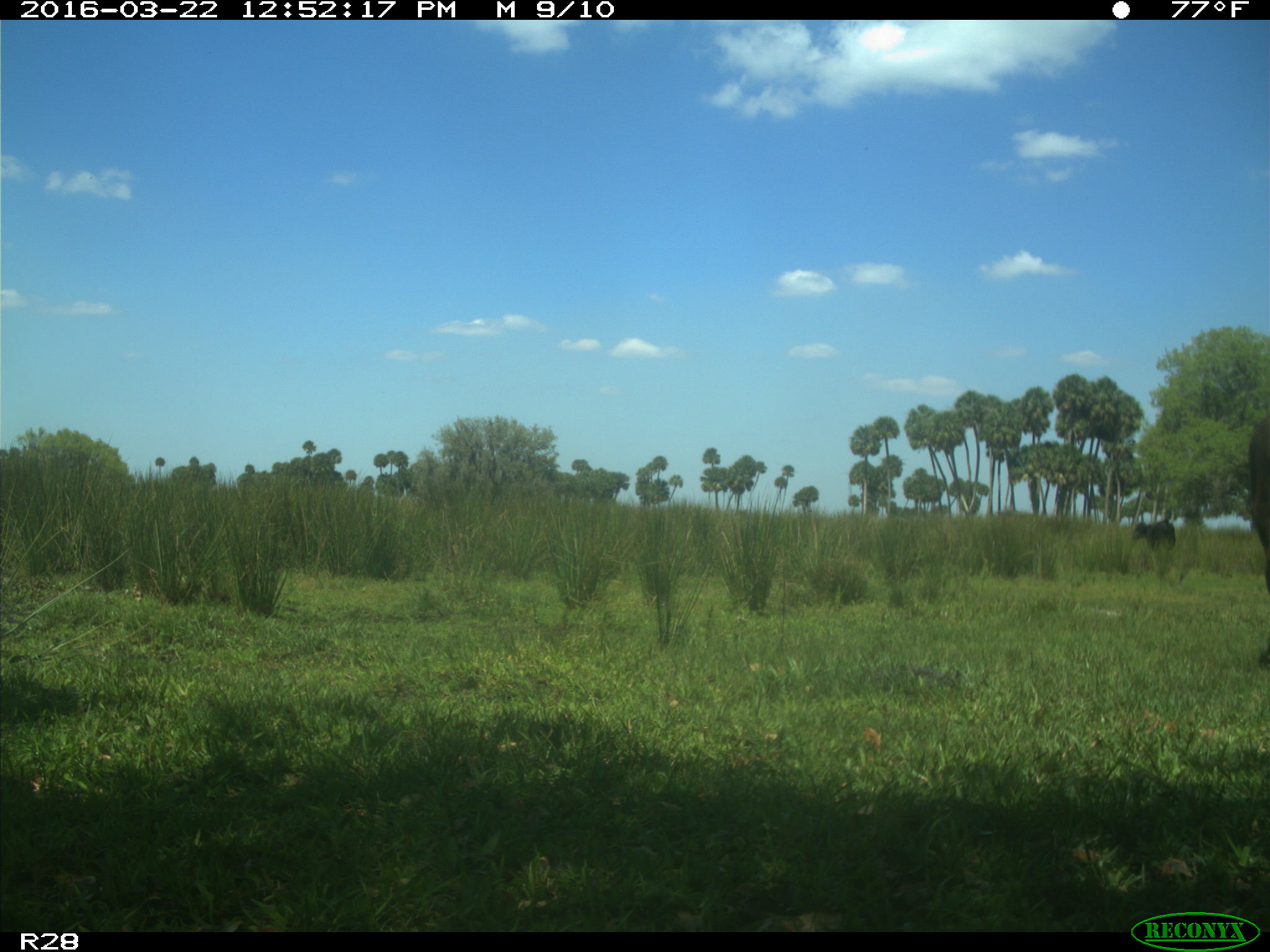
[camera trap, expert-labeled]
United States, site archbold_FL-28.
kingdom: Animalia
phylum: Chordata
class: Mammalia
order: Artiodactyla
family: Bovidae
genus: Bos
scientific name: Bos taurus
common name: domestic cow